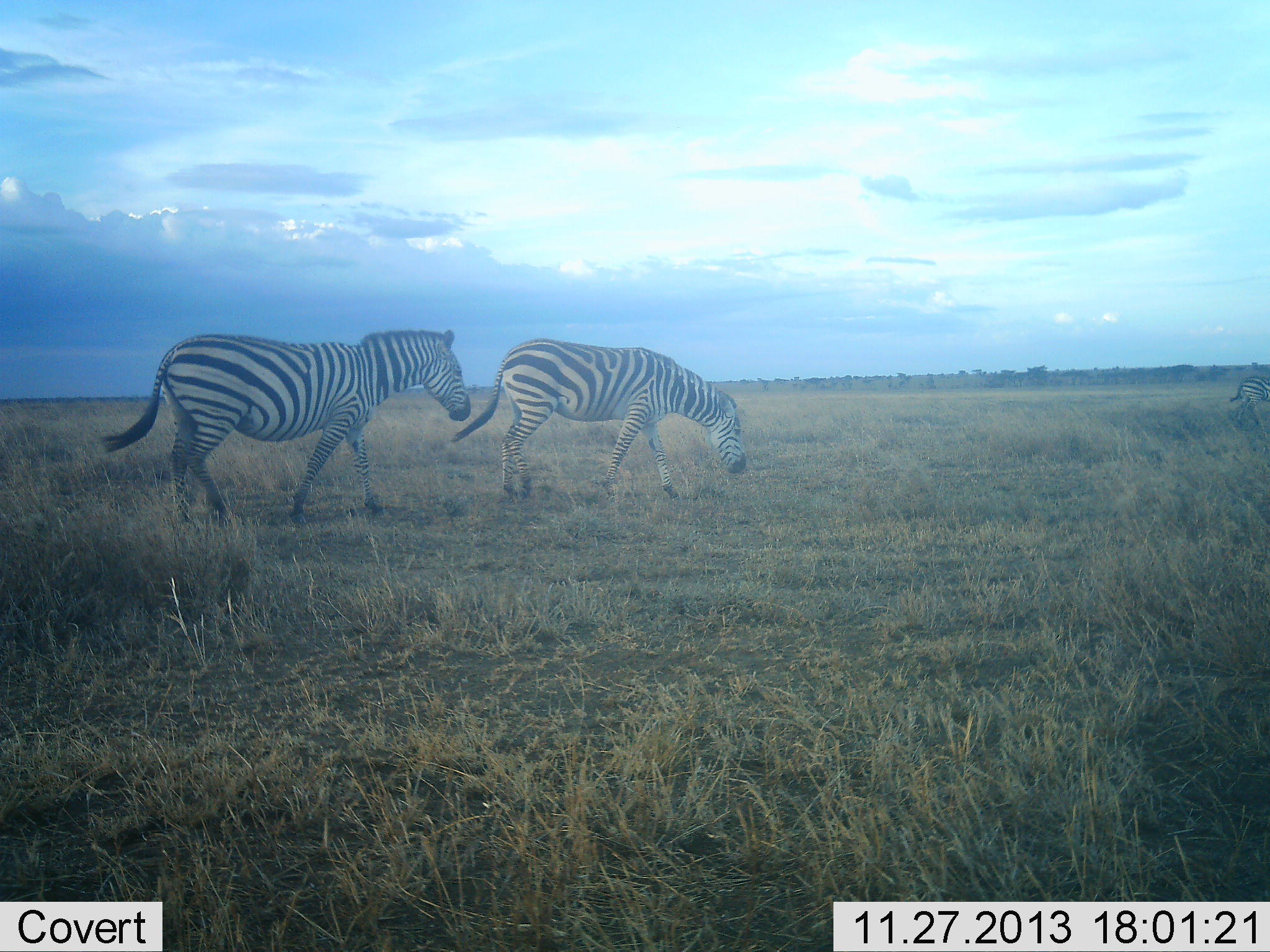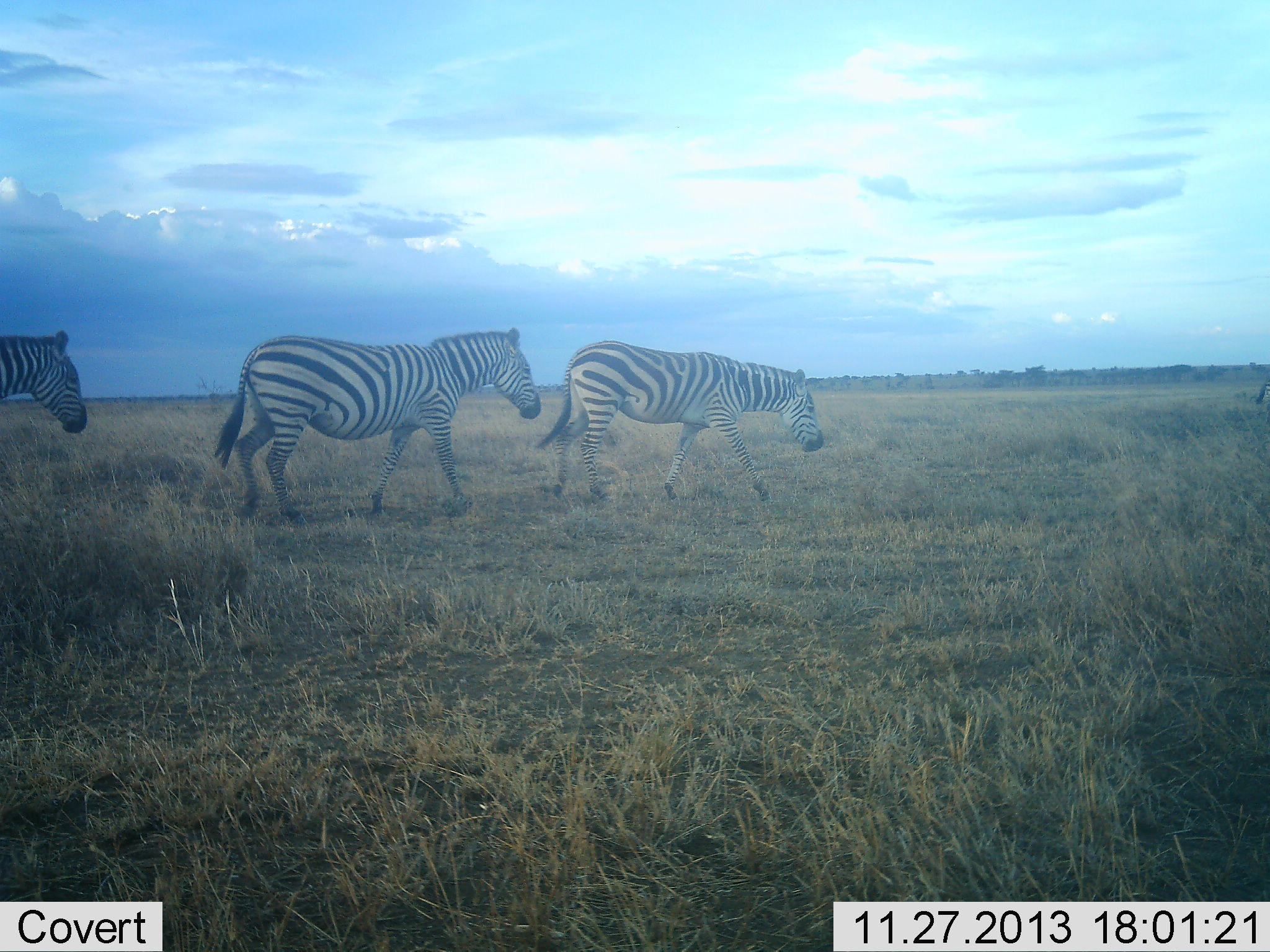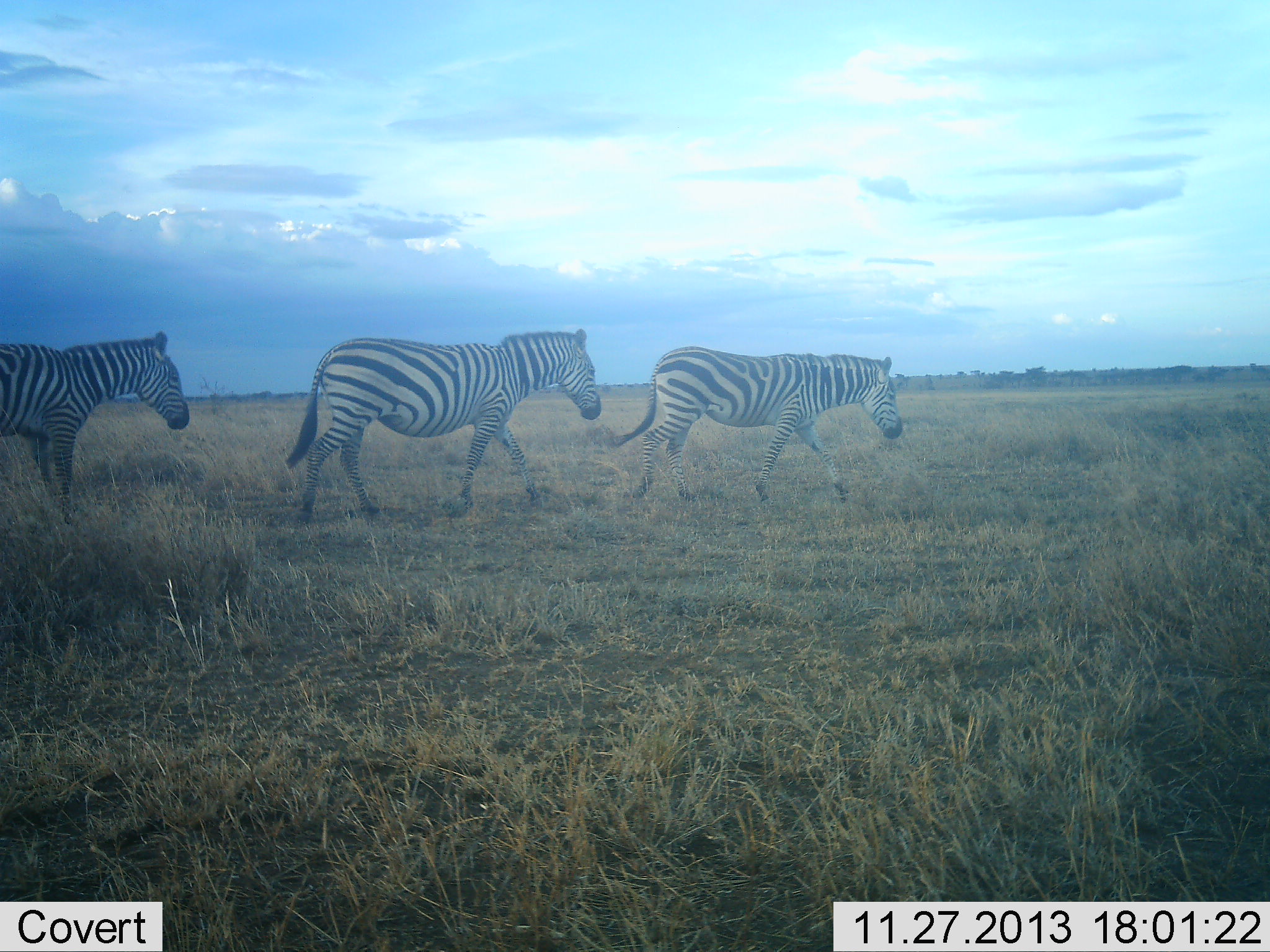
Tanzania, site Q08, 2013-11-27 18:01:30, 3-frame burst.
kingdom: Animalia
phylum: Chordata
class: Mammalia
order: Perissodactyla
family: Equidae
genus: Equus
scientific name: Equus quagga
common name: plains zebra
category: zebra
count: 4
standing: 0%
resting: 0%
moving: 100%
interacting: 0%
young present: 0%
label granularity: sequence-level